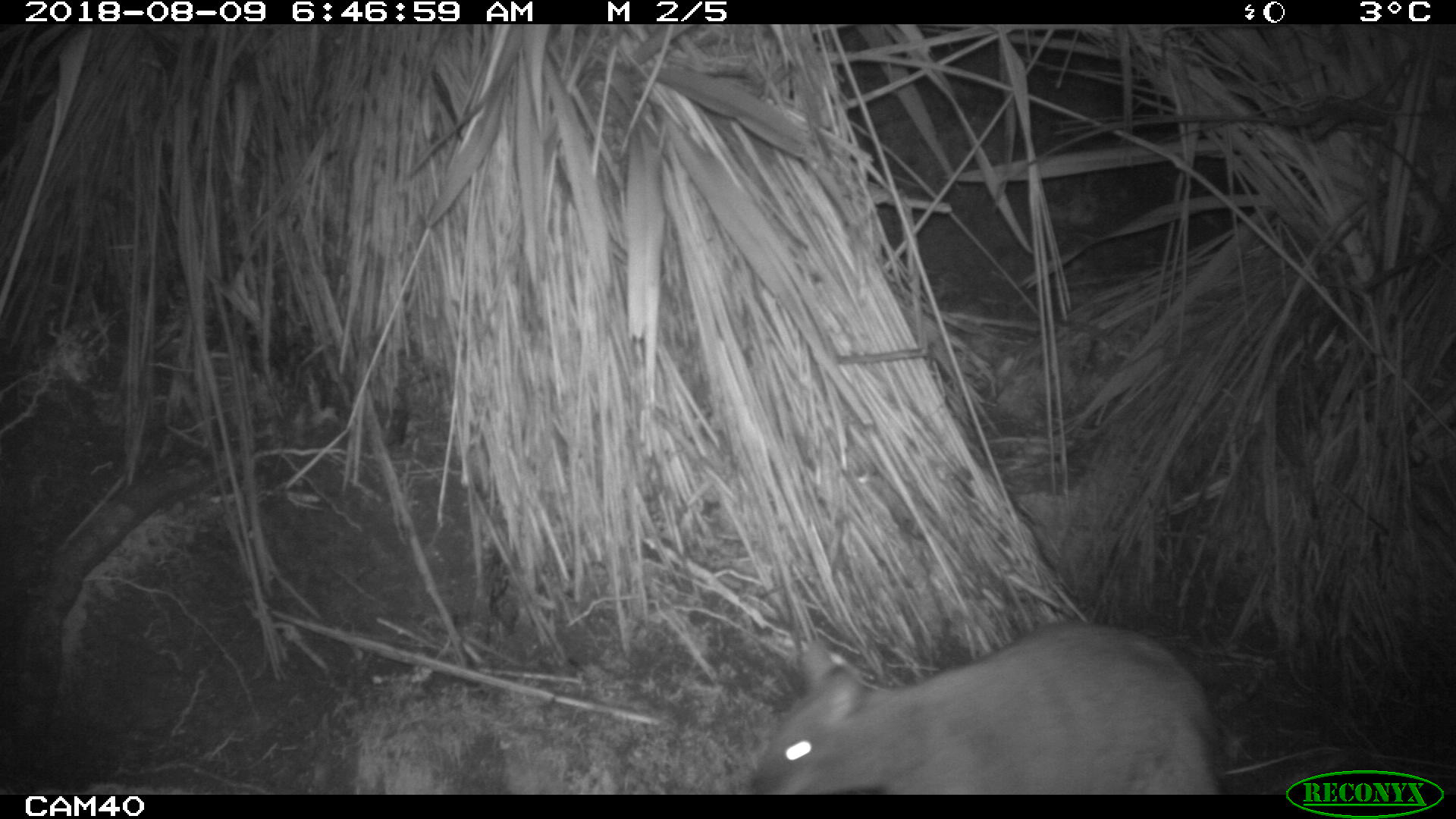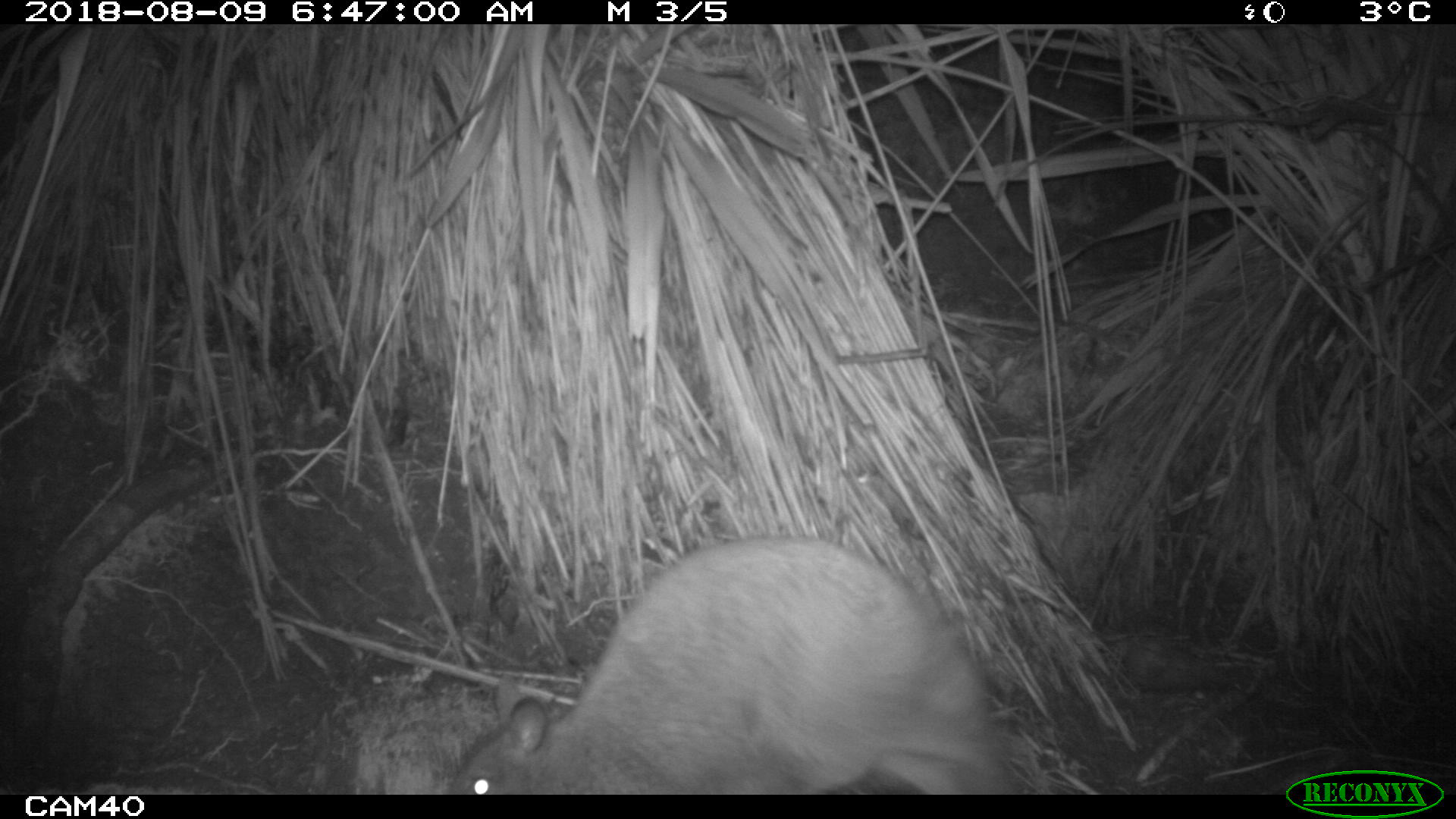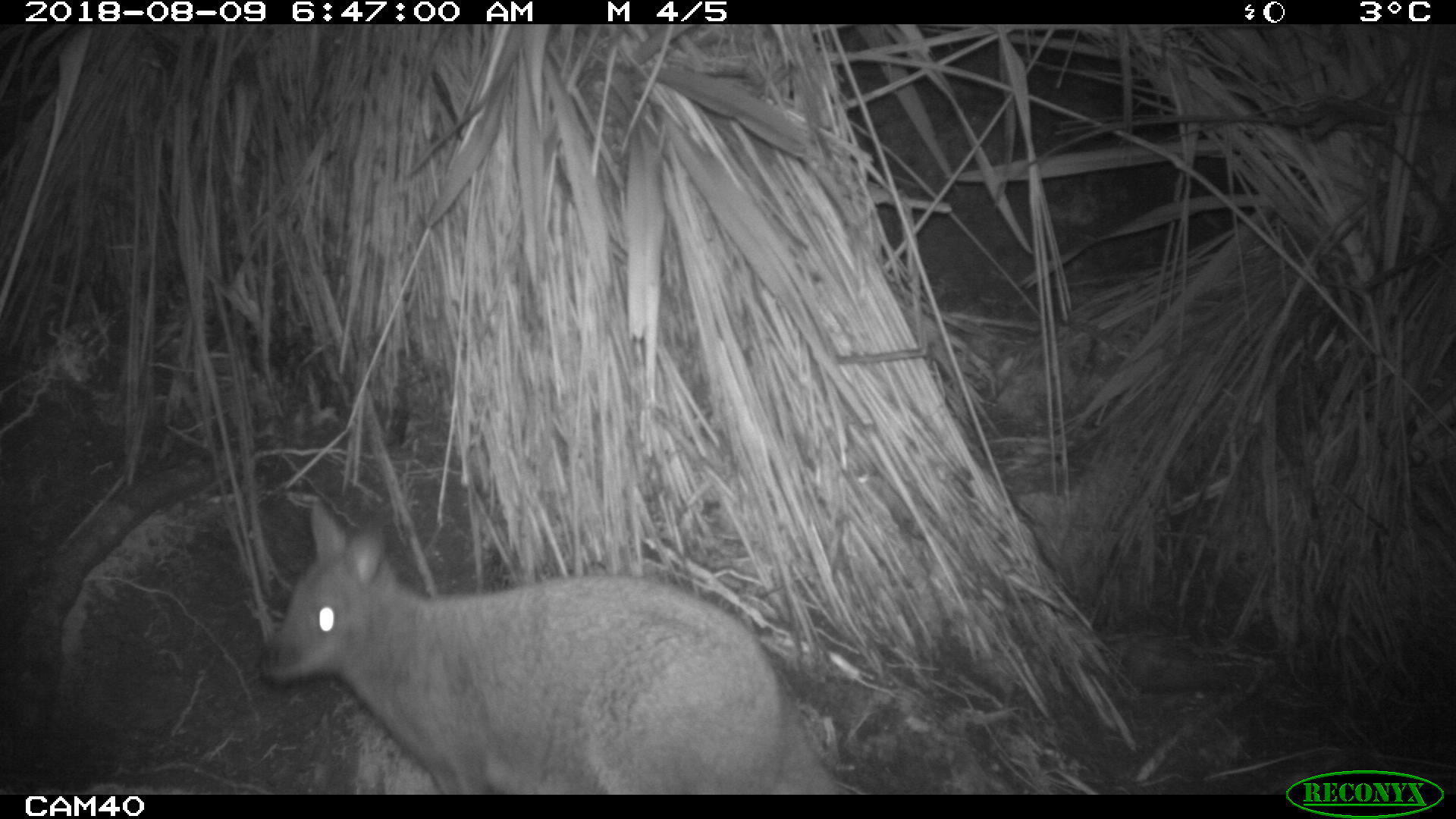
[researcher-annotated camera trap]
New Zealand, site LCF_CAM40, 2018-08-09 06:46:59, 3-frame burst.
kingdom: Animalia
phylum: Chordata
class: Mammalia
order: Diprotodontia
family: Macropodidae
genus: Notamacropus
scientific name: Notamacropus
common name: wallaby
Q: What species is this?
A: Wallaby (Notamacropus).